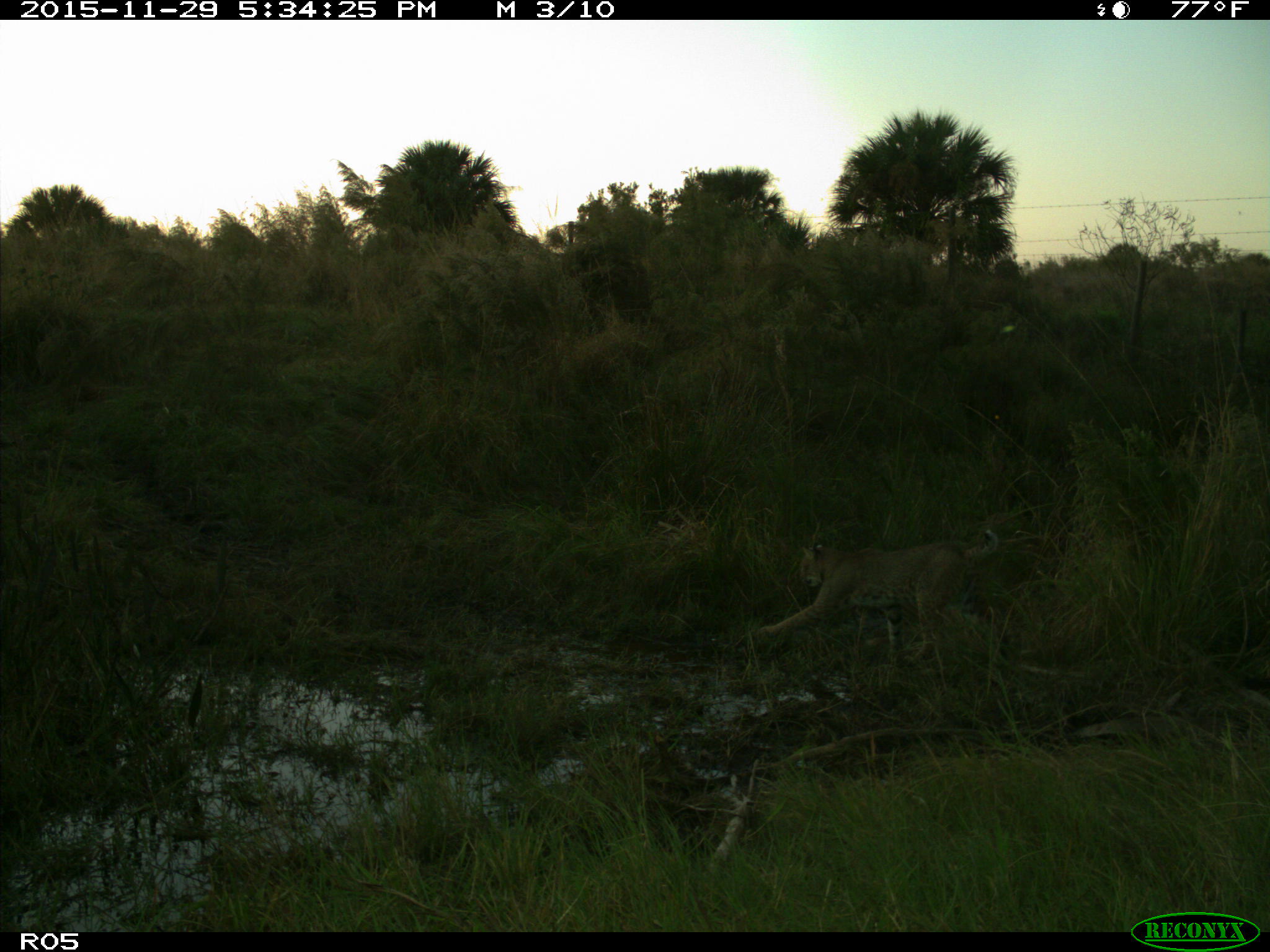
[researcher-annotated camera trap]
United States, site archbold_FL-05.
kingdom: Animalia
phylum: Chordata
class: Mammalia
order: Carnivora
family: Felidae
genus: Lynx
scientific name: Lynx rufus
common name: bobcat